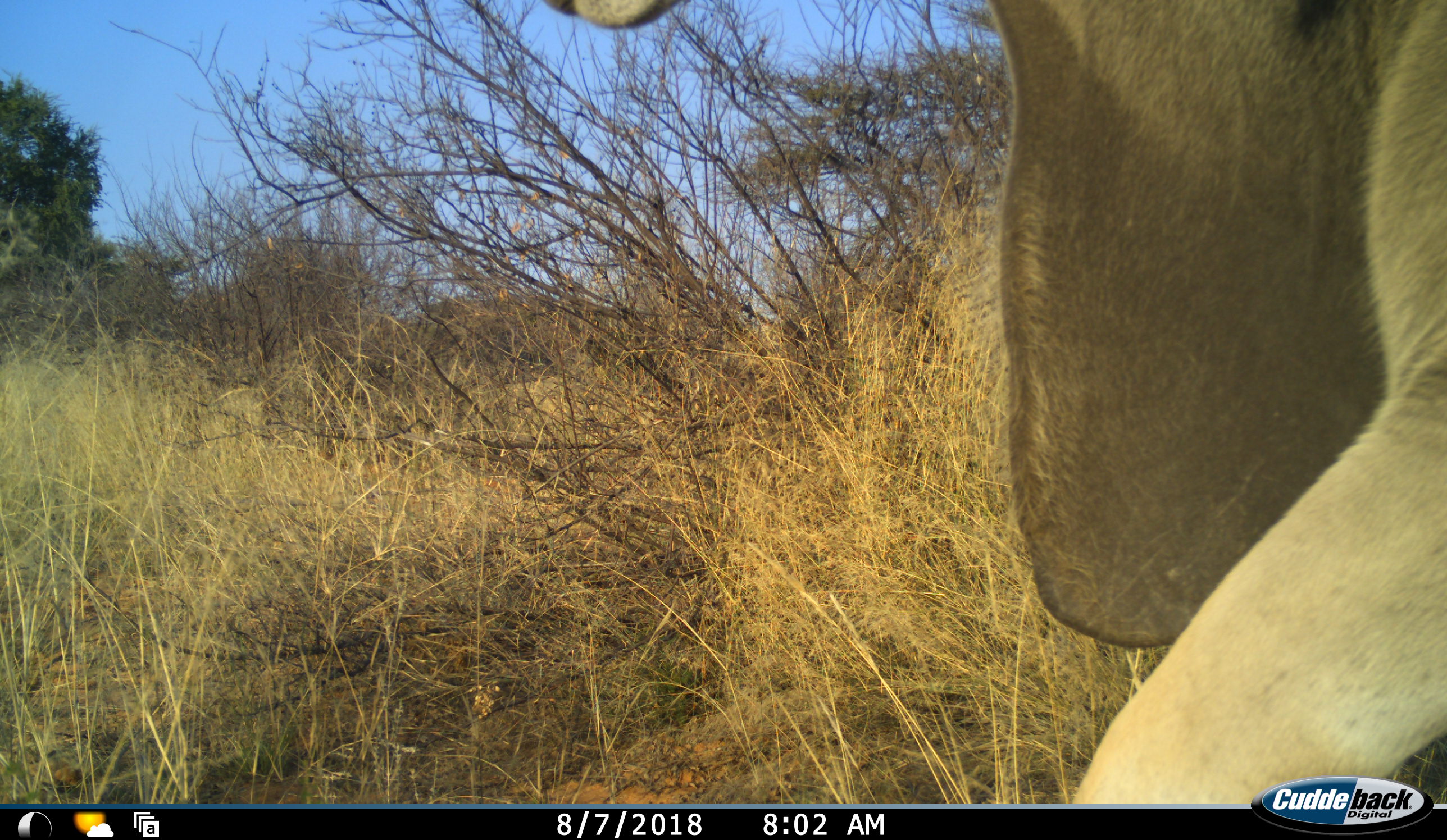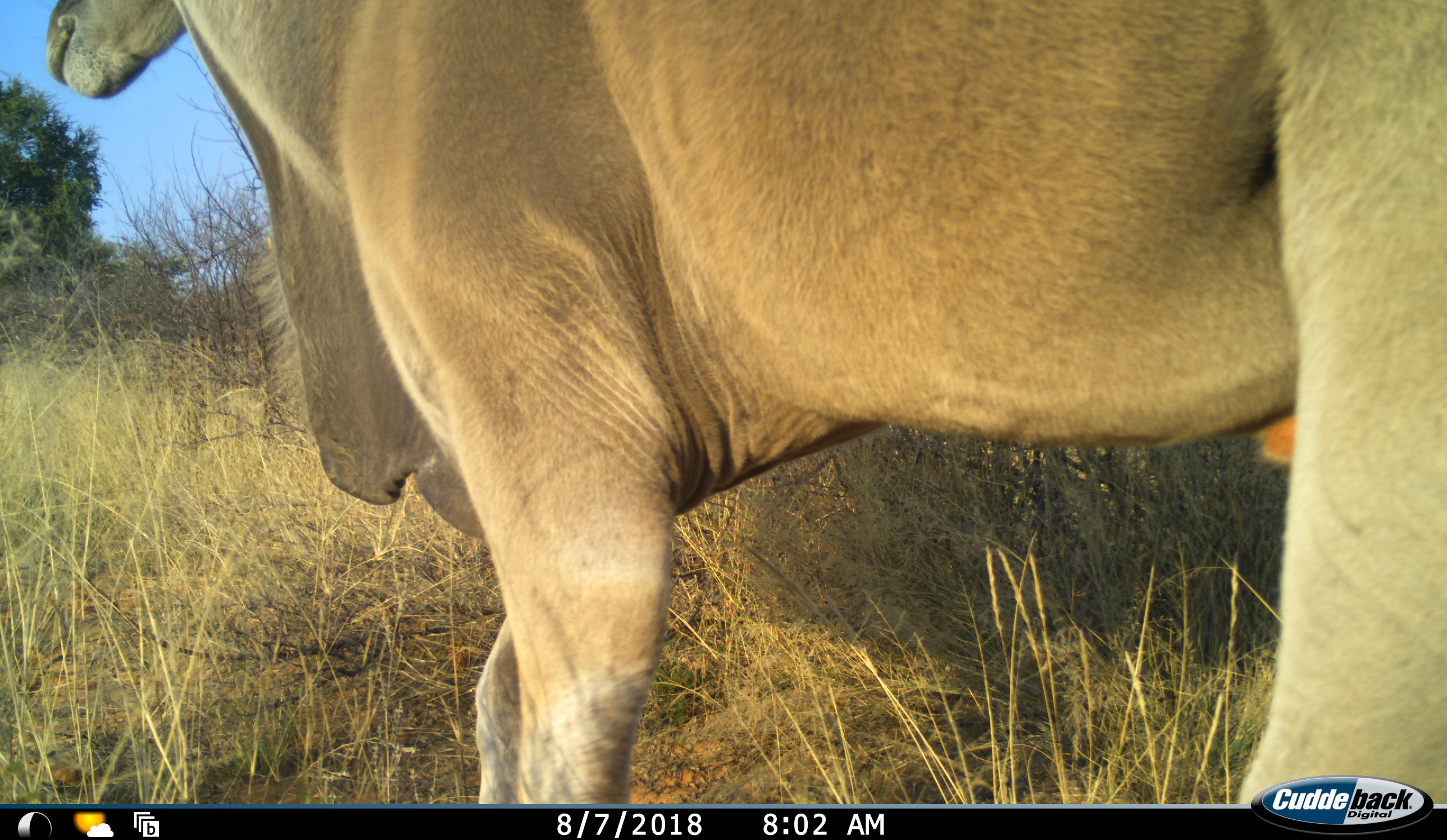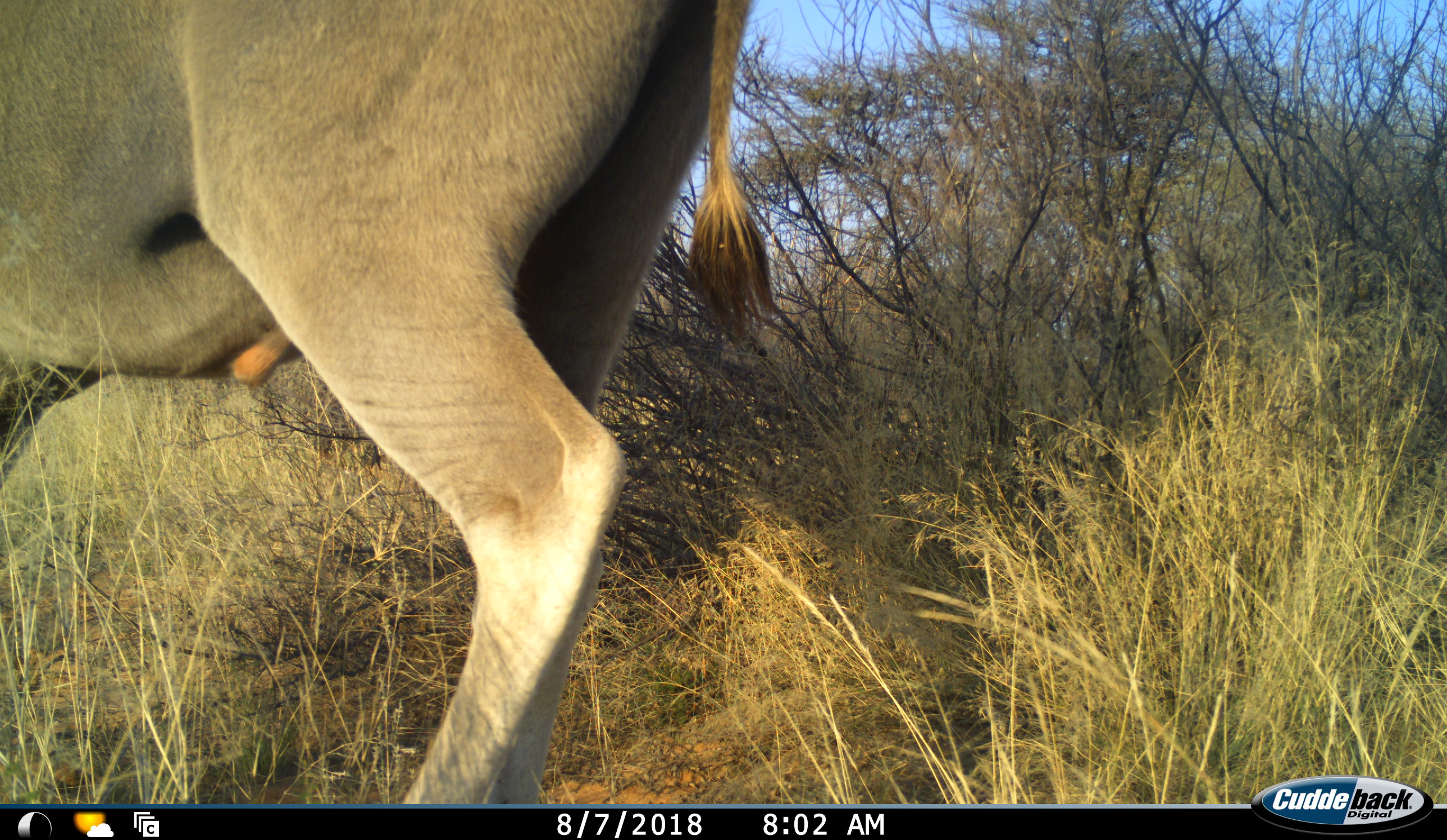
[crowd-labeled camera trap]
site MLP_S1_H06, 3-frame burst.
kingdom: Animalia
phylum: Chordata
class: Mammalia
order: Artiodactyla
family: Bovidae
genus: Tragelaphus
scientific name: Tragelaphus oryx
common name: eland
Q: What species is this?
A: Eland (Tragelaphus oryx).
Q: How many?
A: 1.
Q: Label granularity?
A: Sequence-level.